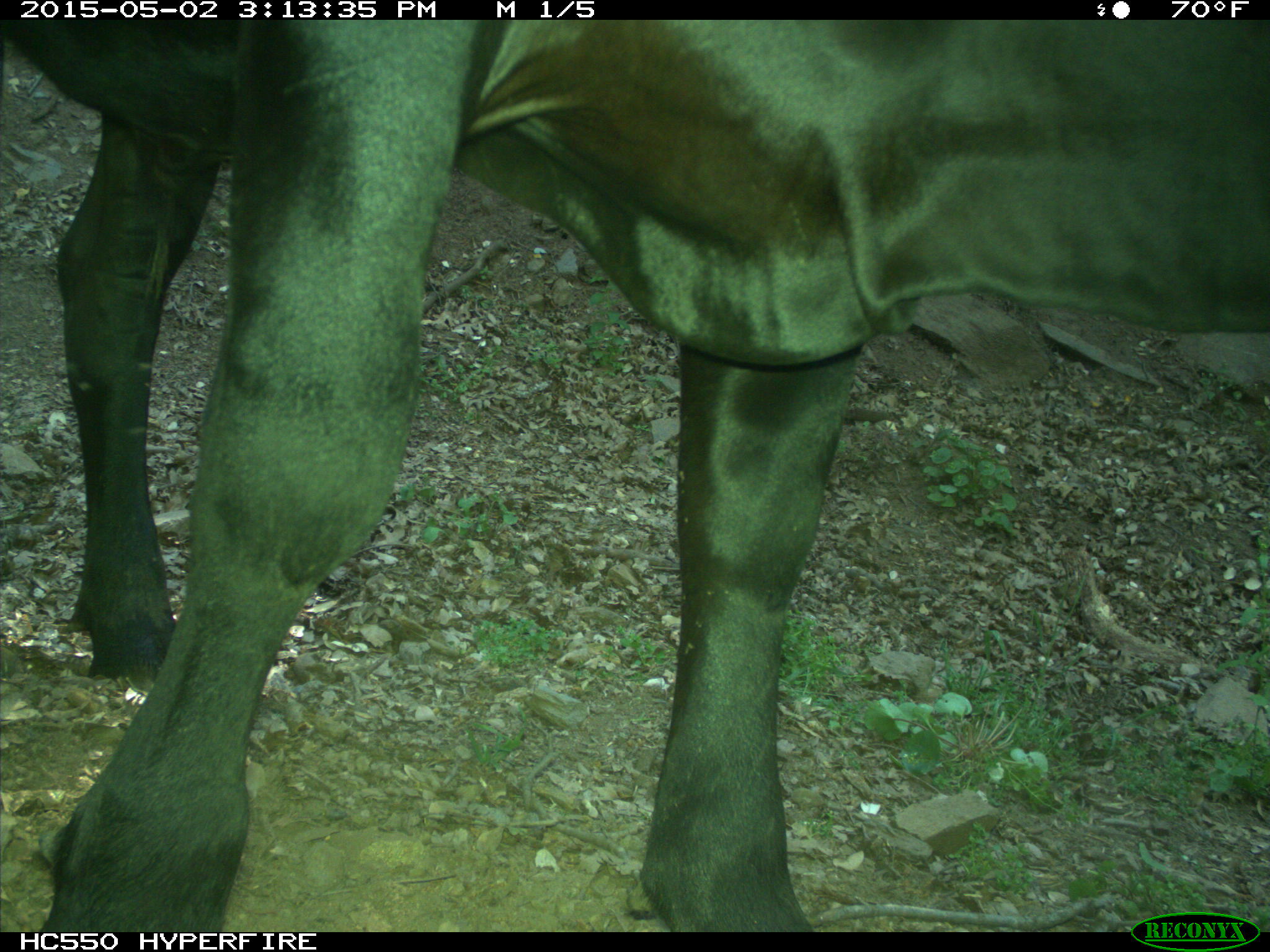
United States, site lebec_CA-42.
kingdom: Animalia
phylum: Chordata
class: Mammalia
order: Artiodactyla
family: Bovidae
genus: Bos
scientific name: Bos taurus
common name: domestic cow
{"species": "Bos taurus (domestic cow)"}